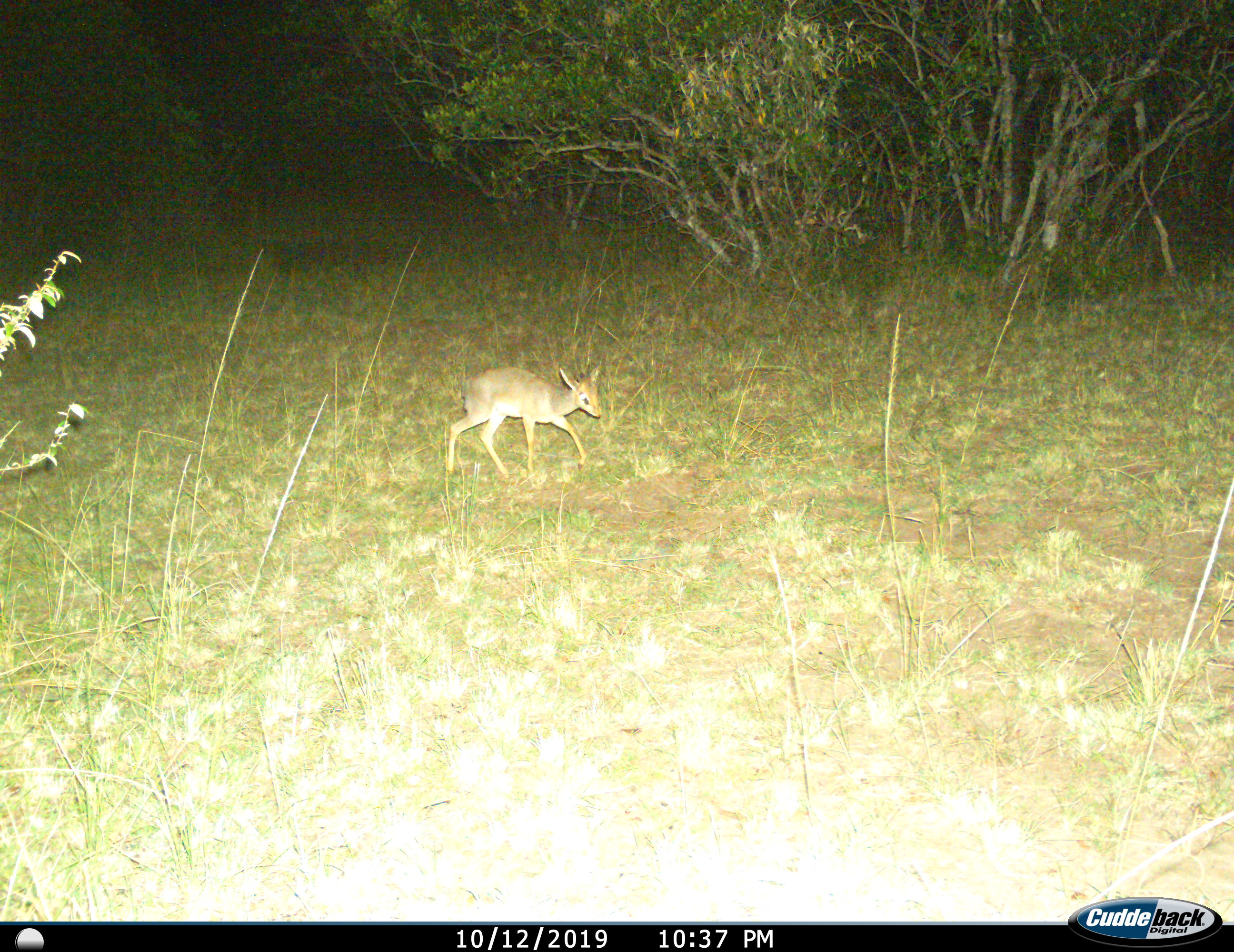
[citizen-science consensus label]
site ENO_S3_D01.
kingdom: Animalia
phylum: Chordata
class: Mammalia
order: Artiodactyla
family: Bovidae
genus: Madoqua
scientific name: Madoqua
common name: dik-dik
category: dikdik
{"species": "dikdik (dik-dik) (Madoqua)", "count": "1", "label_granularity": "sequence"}